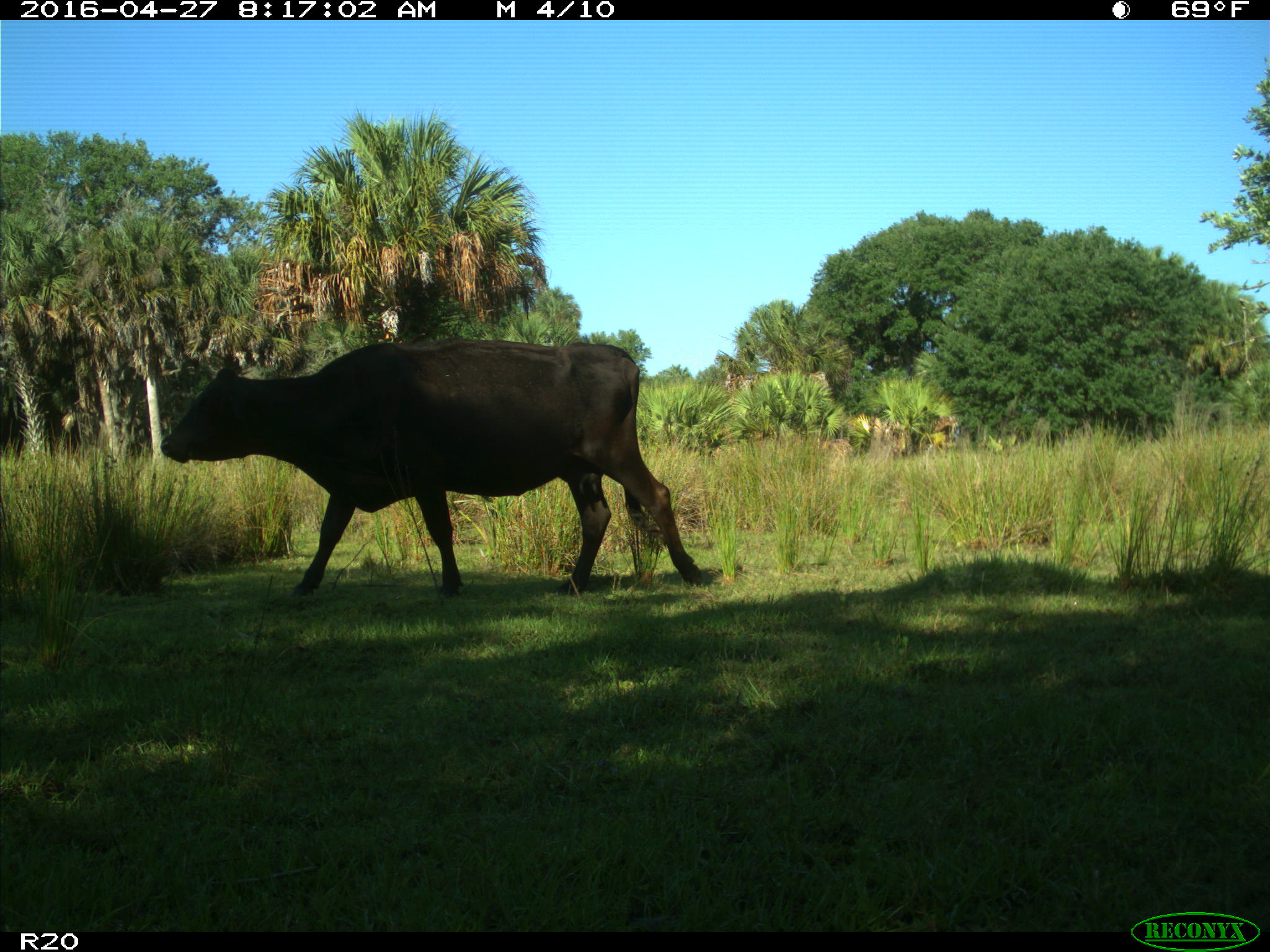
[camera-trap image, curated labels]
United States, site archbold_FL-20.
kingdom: Animalia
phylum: Chordata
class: Mammalia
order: Artiodactyla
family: Bovidae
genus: Bos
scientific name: Bos taurus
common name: domestic cow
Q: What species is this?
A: Bos taurus (domestic cow).